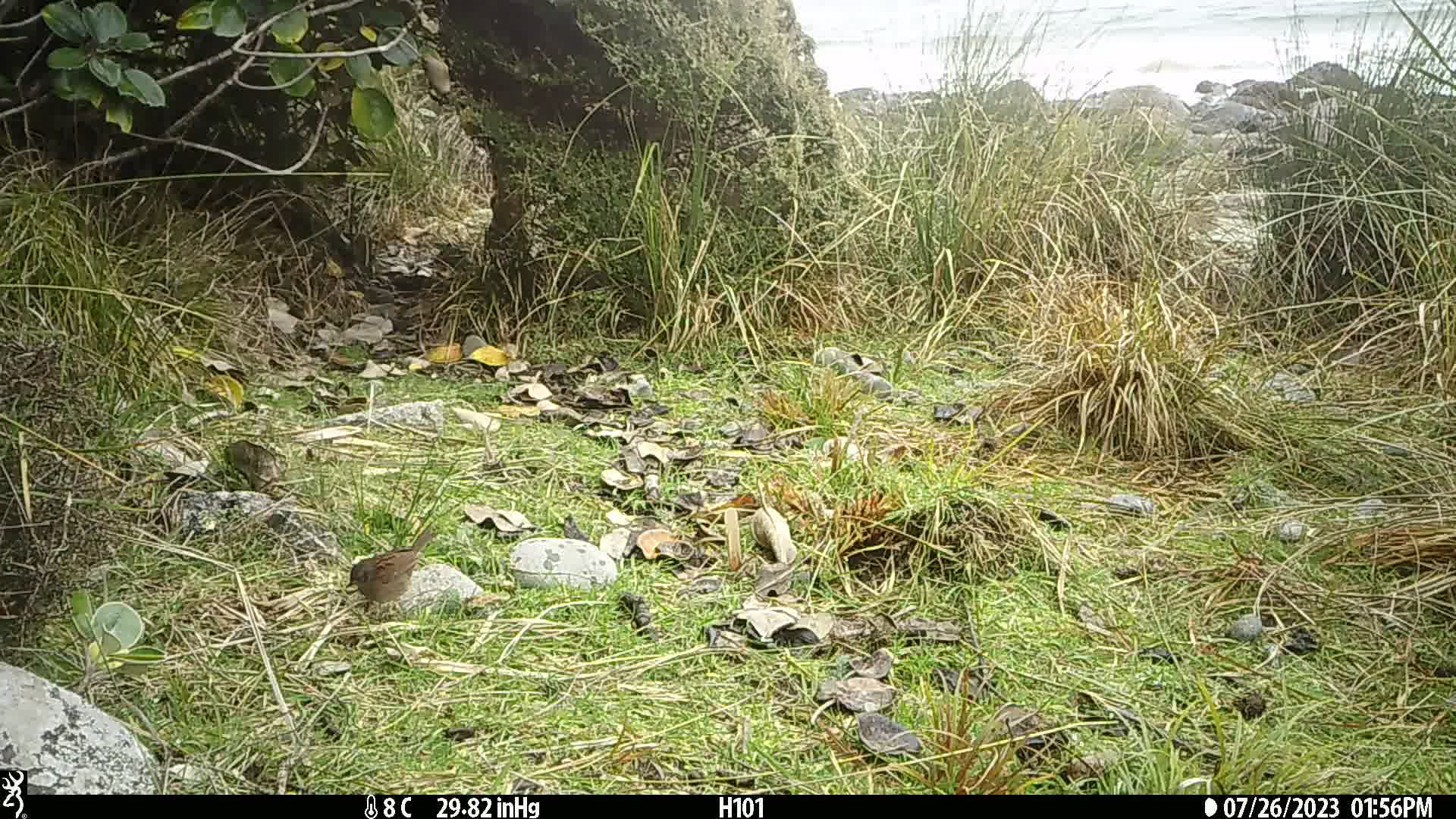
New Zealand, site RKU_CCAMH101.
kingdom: Animalia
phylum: Chordata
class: Aves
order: Passeriformes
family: Prunellidae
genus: Prunella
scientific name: Prunella modularis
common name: dunnock